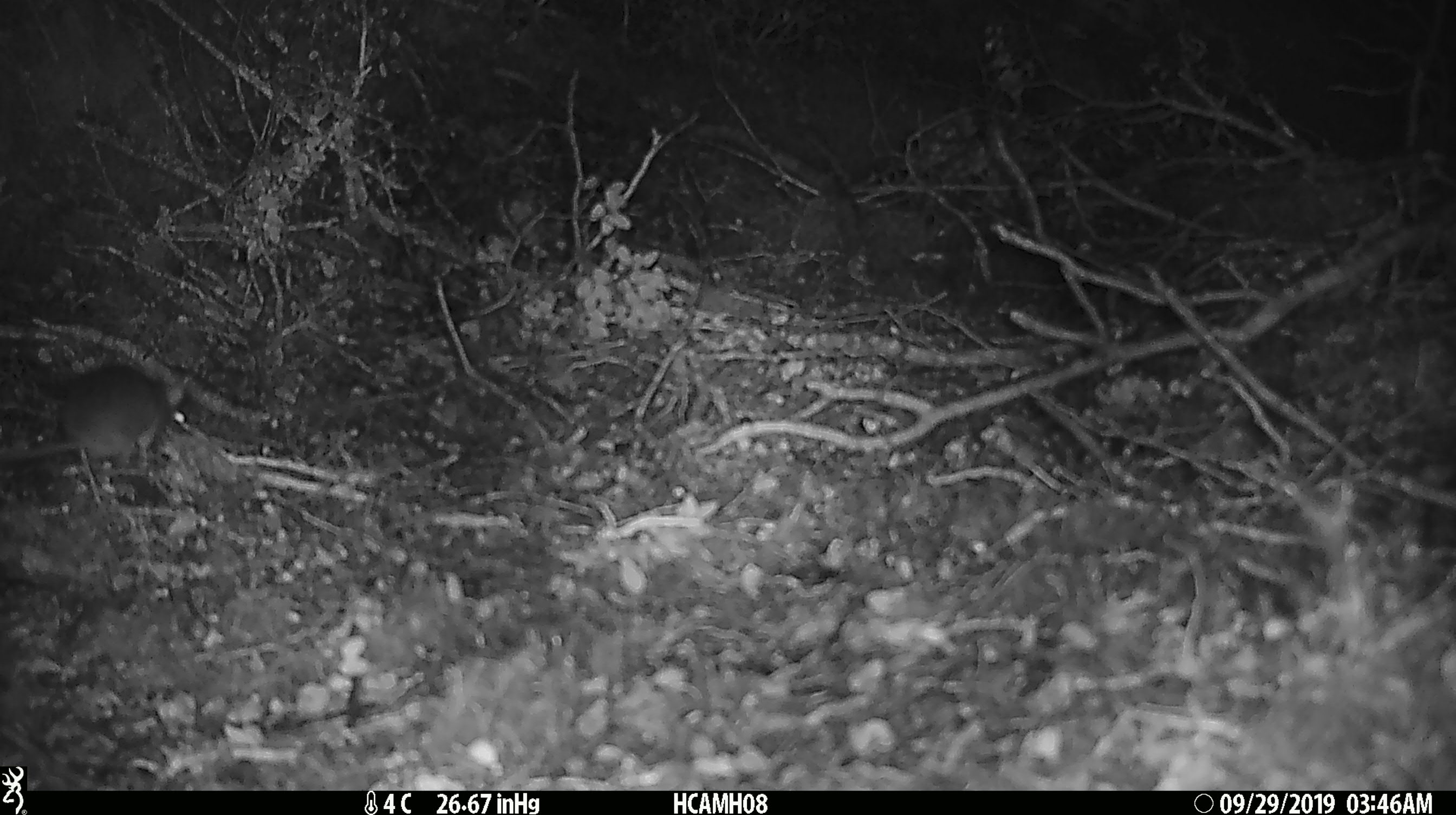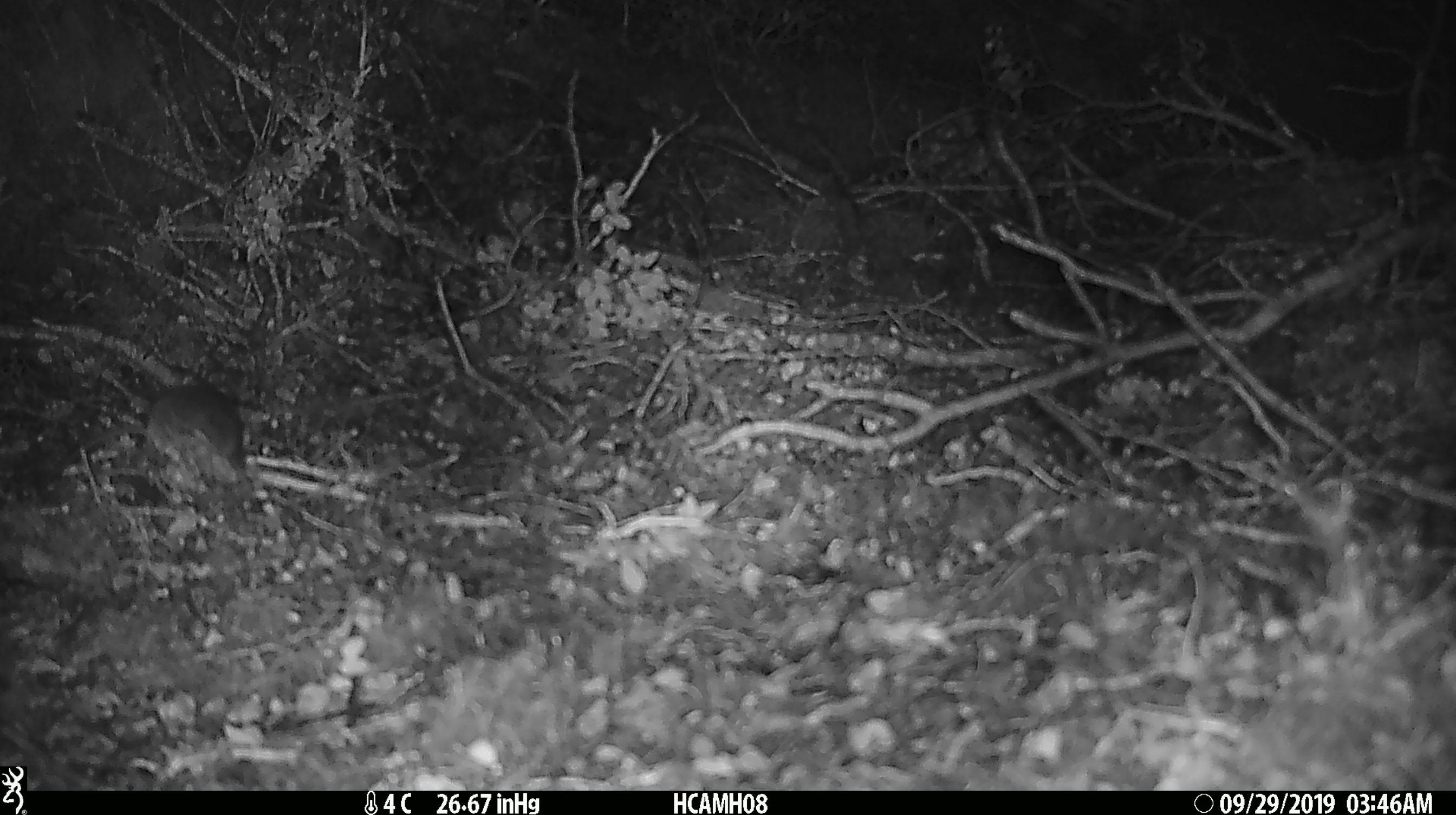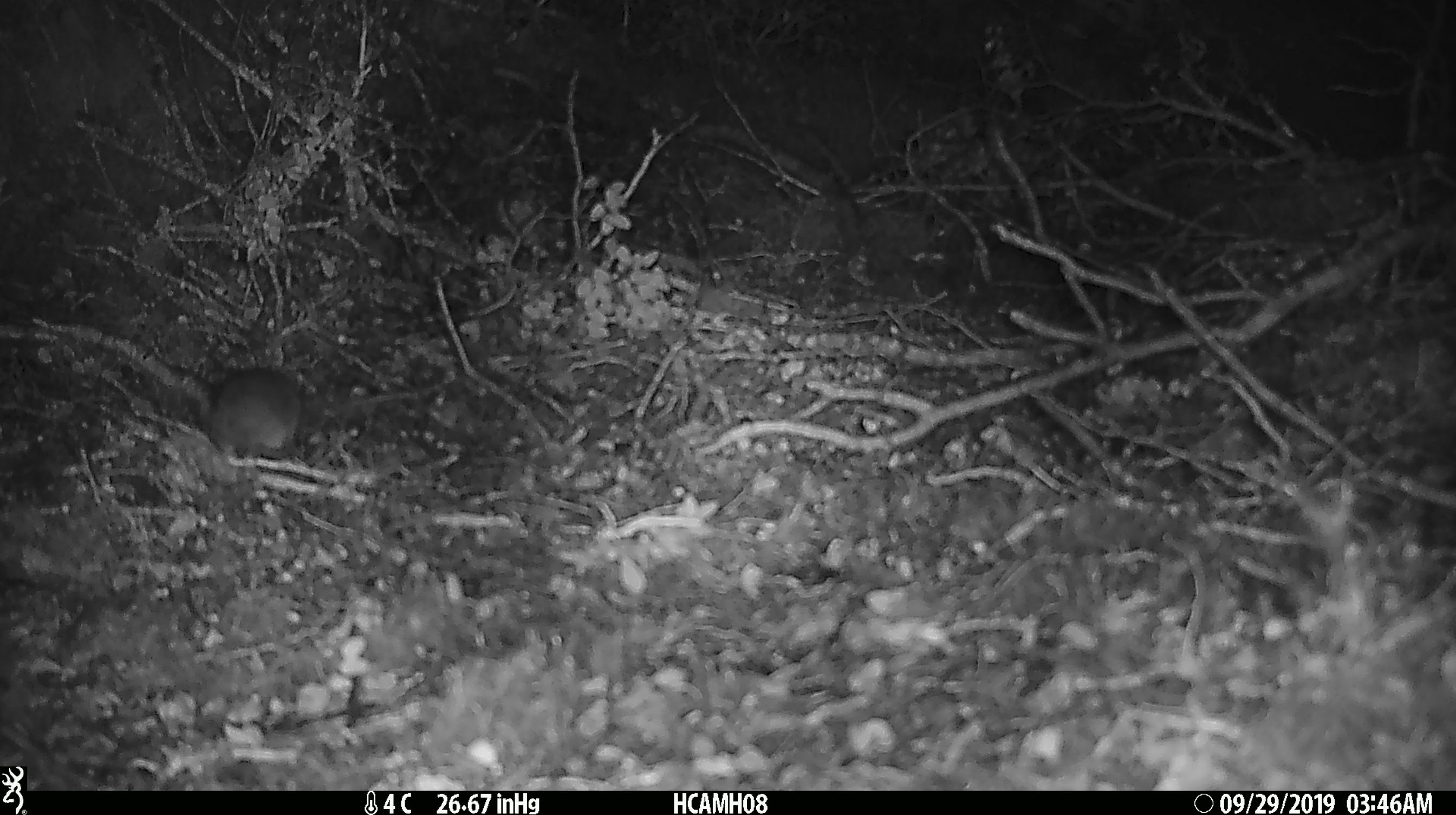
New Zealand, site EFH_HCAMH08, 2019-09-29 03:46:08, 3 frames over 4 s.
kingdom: Animalia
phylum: Chordata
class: Mammalia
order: Rodentia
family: Muridae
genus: Mus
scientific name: Mus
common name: mouse